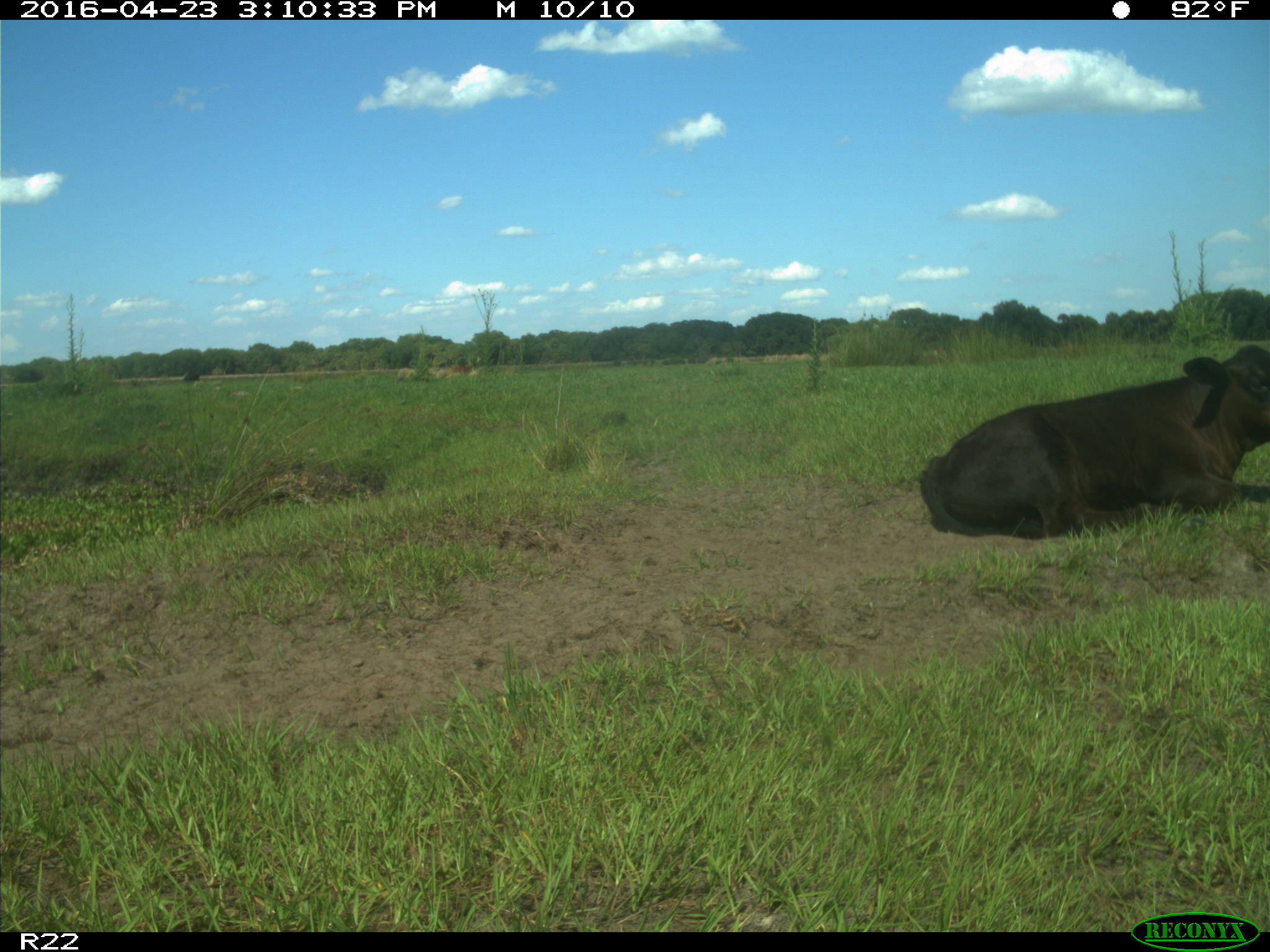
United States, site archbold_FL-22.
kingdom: Animalia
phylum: Chordata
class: Mammalia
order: Artiodactyla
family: Bovidae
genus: Bos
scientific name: Bos taurus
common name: domestic cow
Bos taurus (domestic cow).